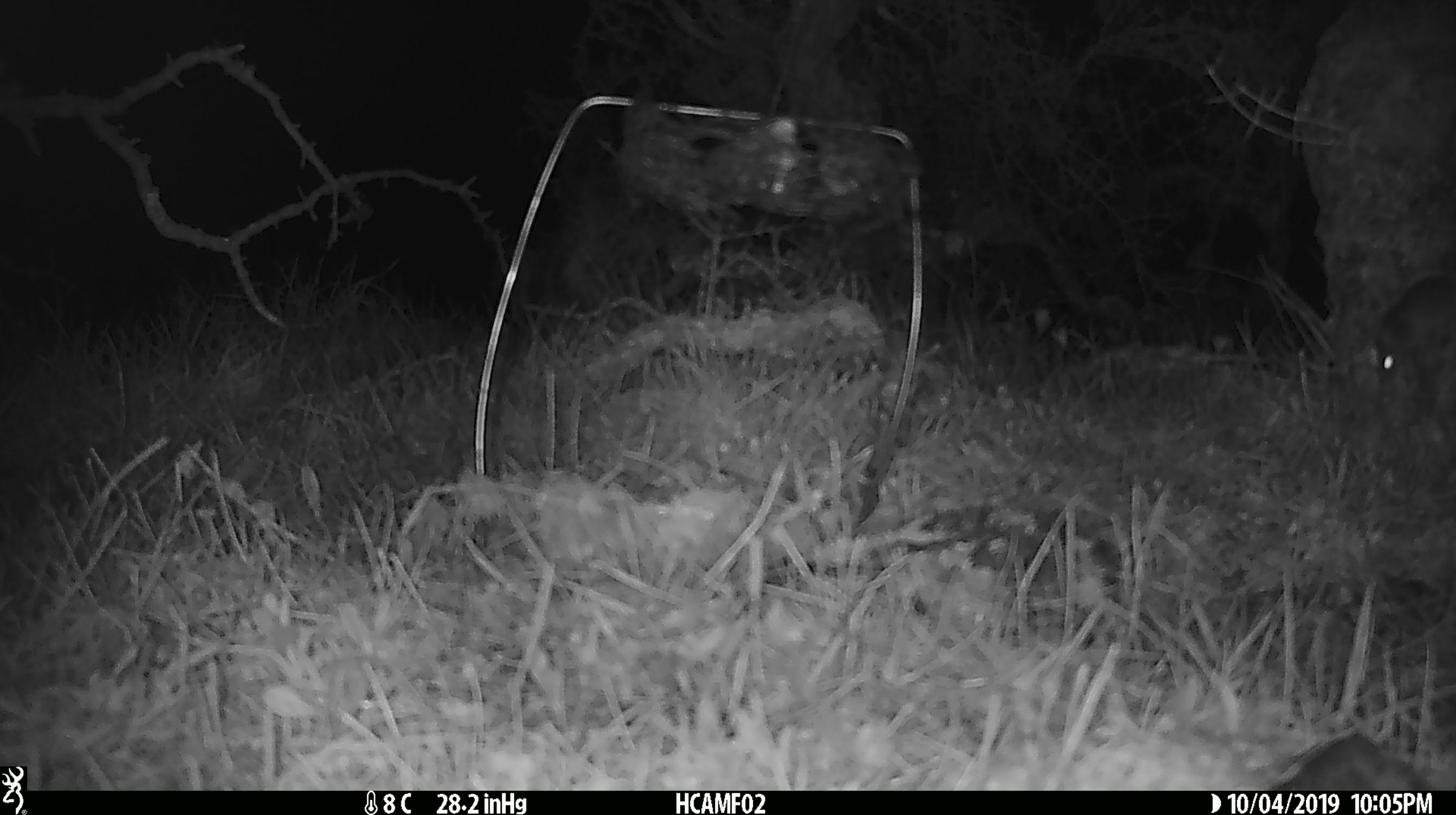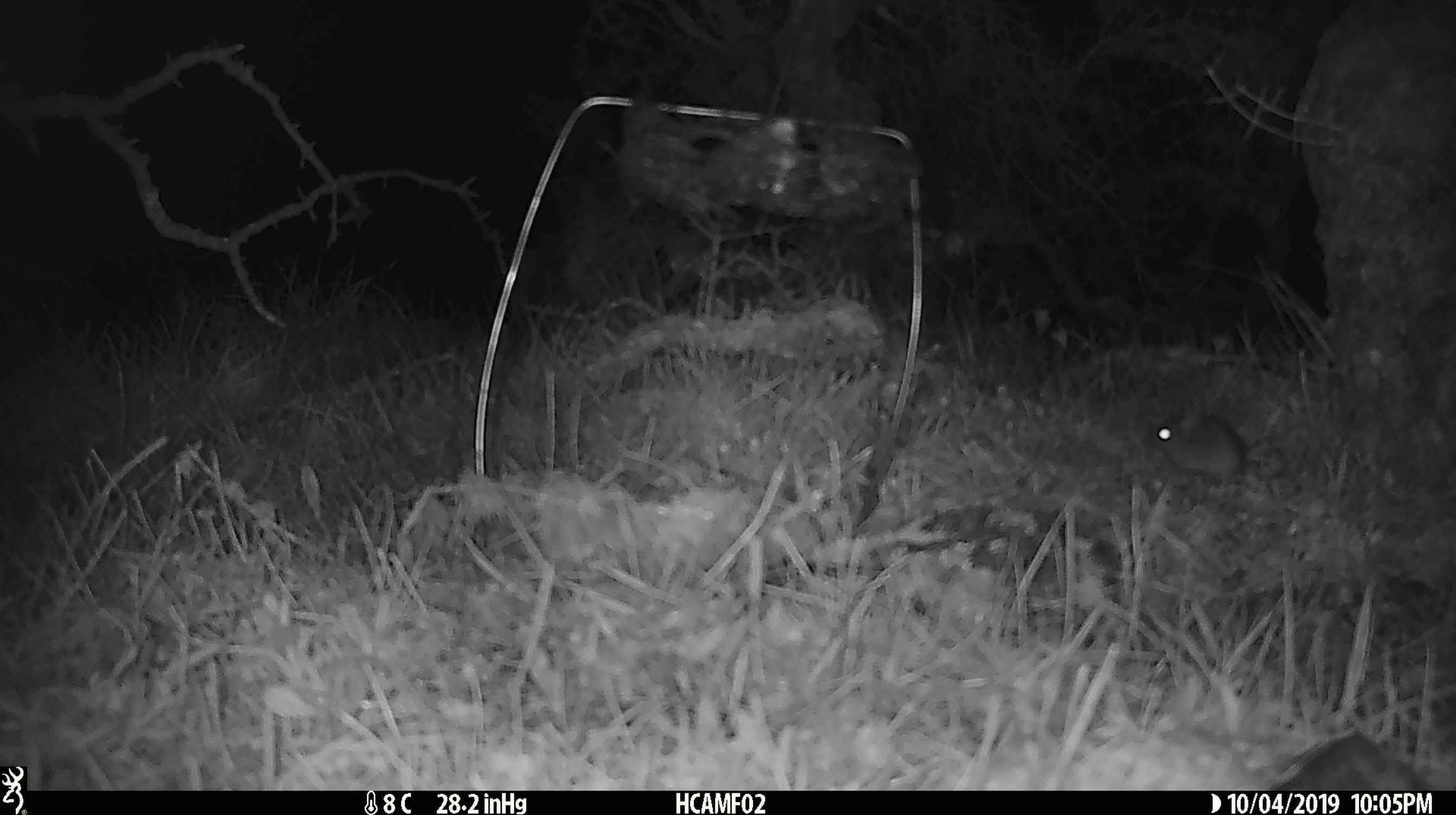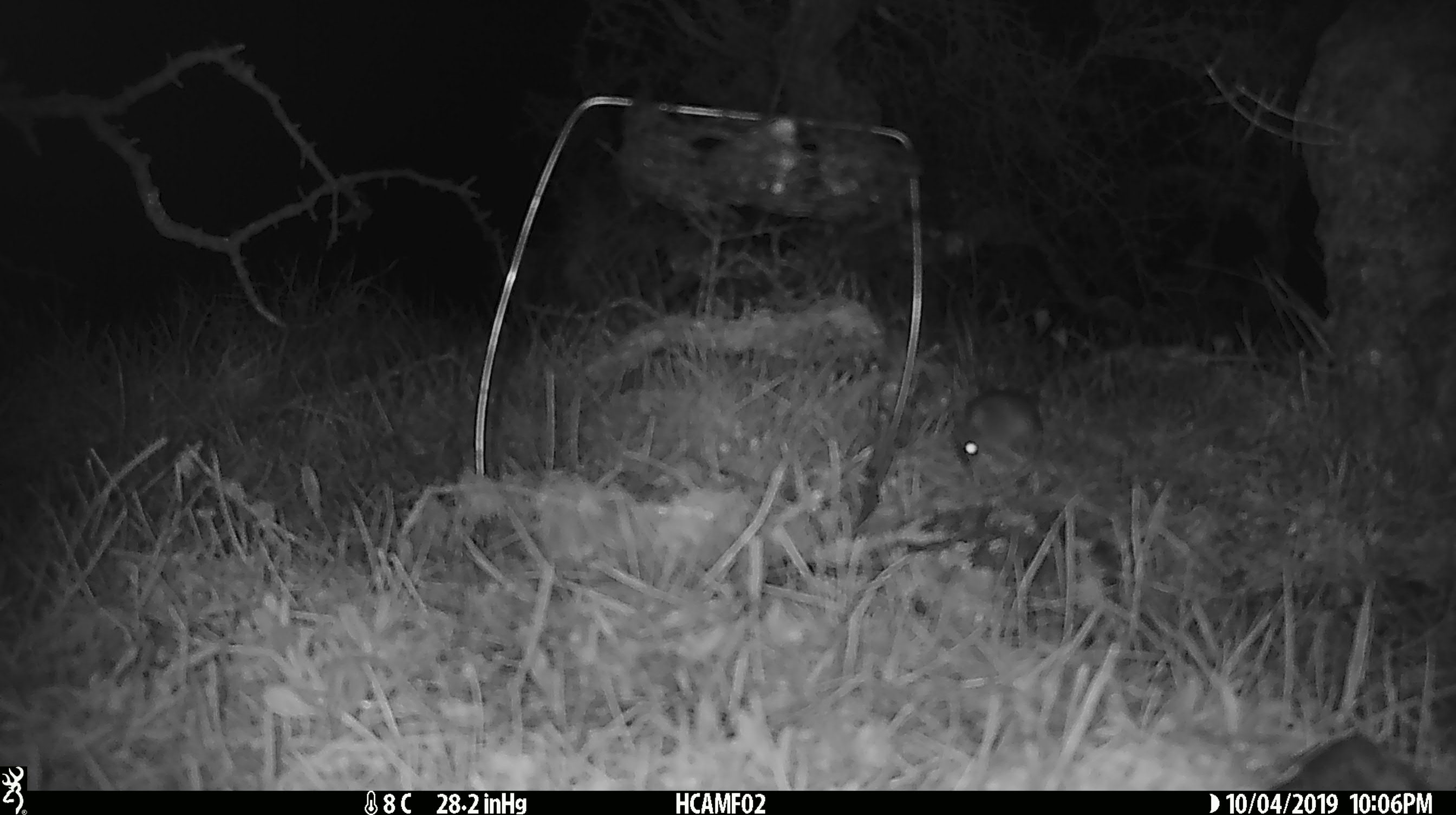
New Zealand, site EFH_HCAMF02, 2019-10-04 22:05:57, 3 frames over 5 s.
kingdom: Animalia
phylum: Chordata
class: Mammalia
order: Rodentia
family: Muridae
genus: Mus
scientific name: Mus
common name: mouse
Mouse (Mus).